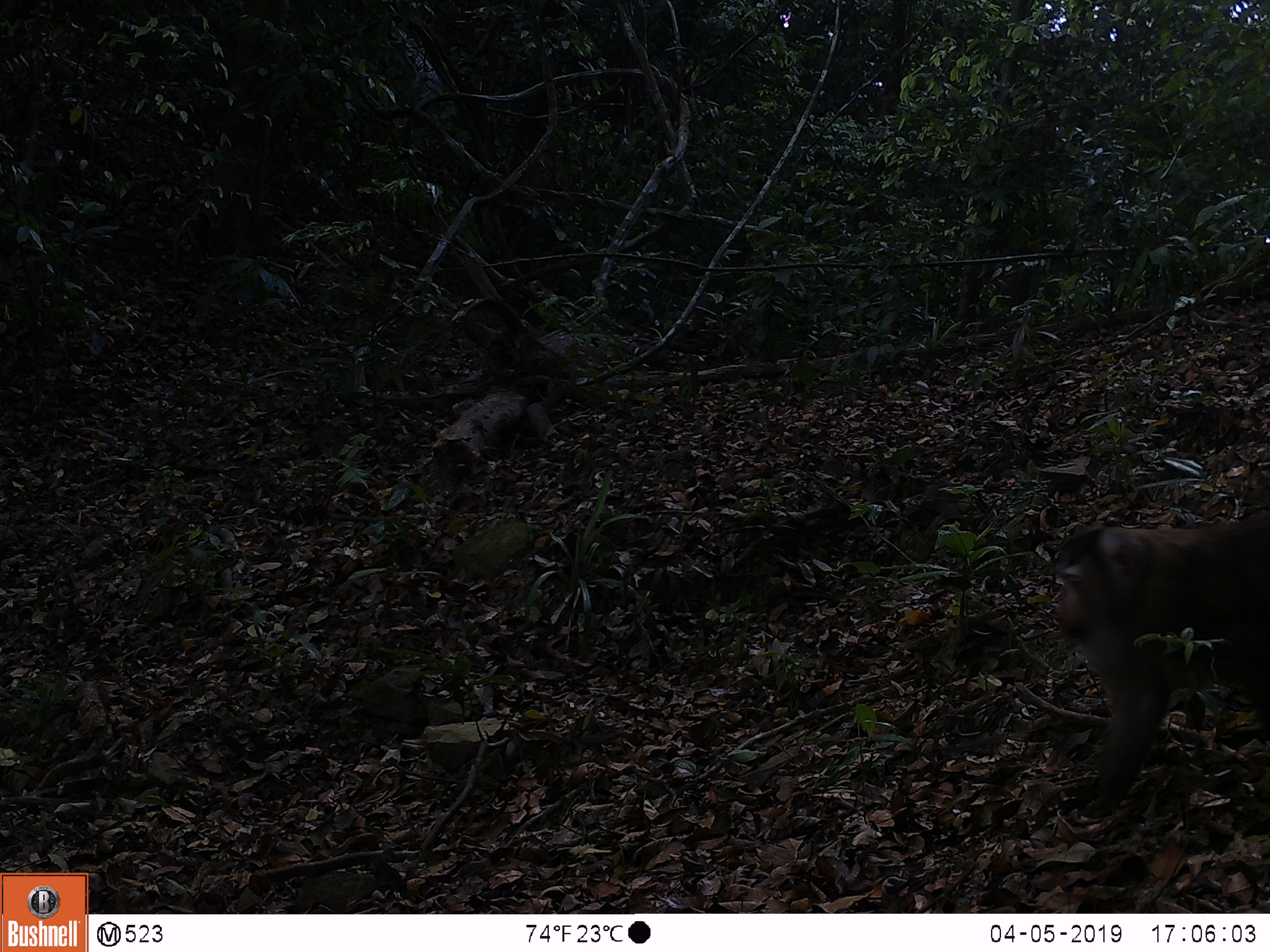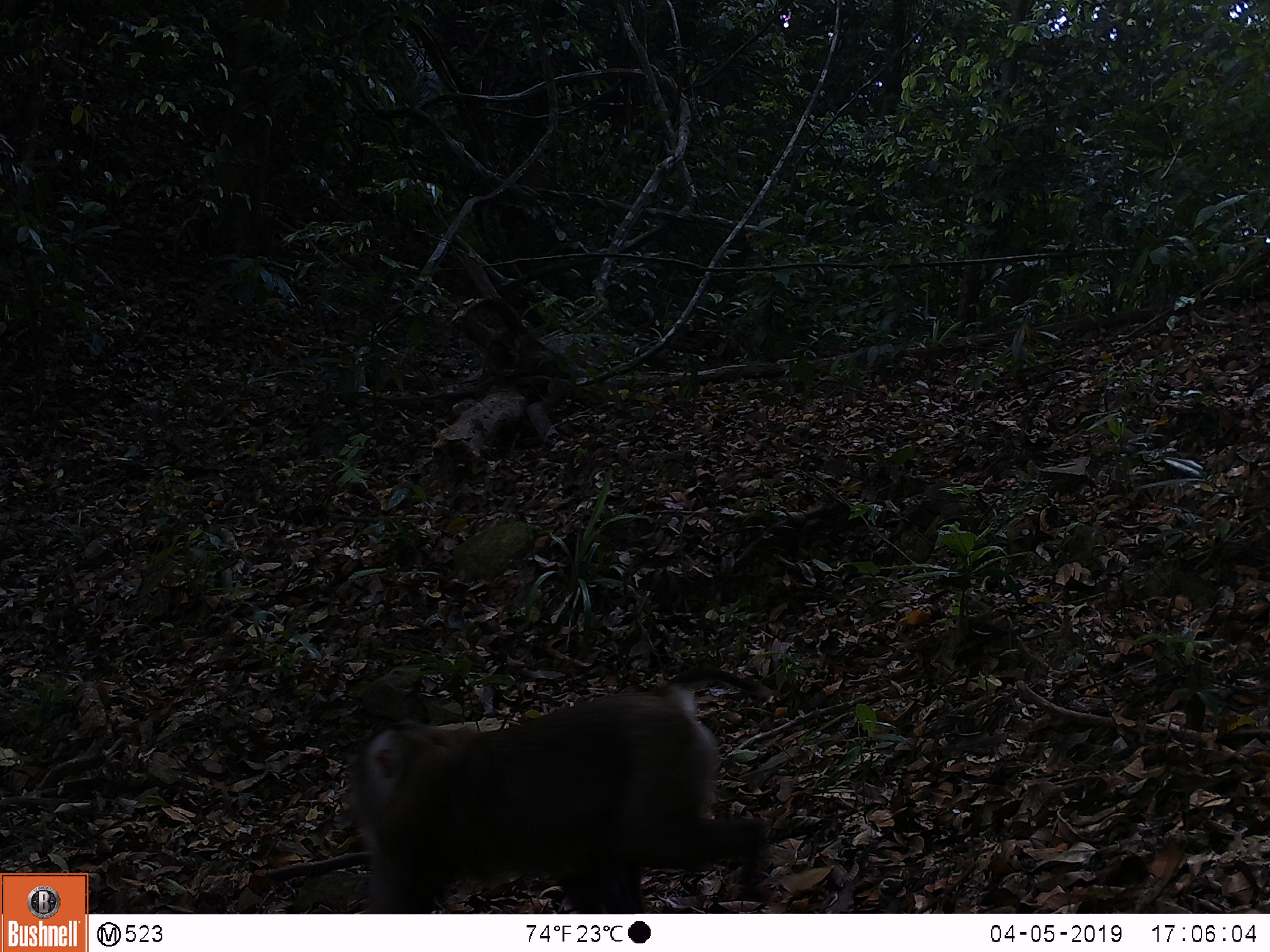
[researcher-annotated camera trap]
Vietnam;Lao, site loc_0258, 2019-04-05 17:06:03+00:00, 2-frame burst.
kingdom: Animalia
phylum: Chordata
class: Mammalia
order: Primates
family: Cercopithecidae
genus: Macaca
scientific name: Macaca nemestrina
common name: pig-tailed macaque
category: pig tailed macaque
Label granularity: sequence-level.